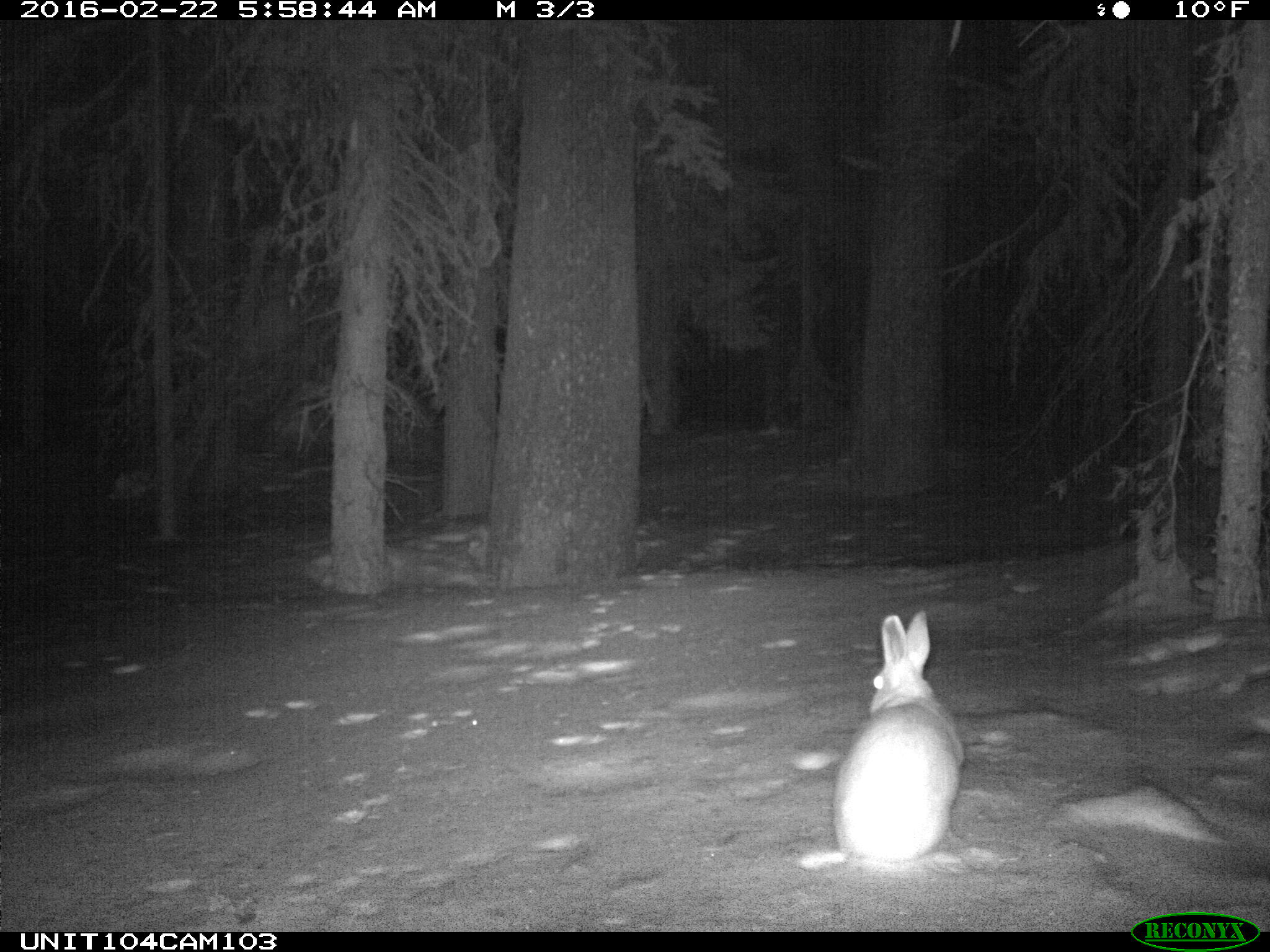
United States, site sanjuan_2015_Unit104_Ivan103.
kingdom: Animalia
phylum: Chordata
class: Mammalia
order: Lagomorpha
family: Leporidae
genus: Lepus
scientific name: Lepus americanus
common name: snowshoe hare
Lepus americanus (snowshoe hare).